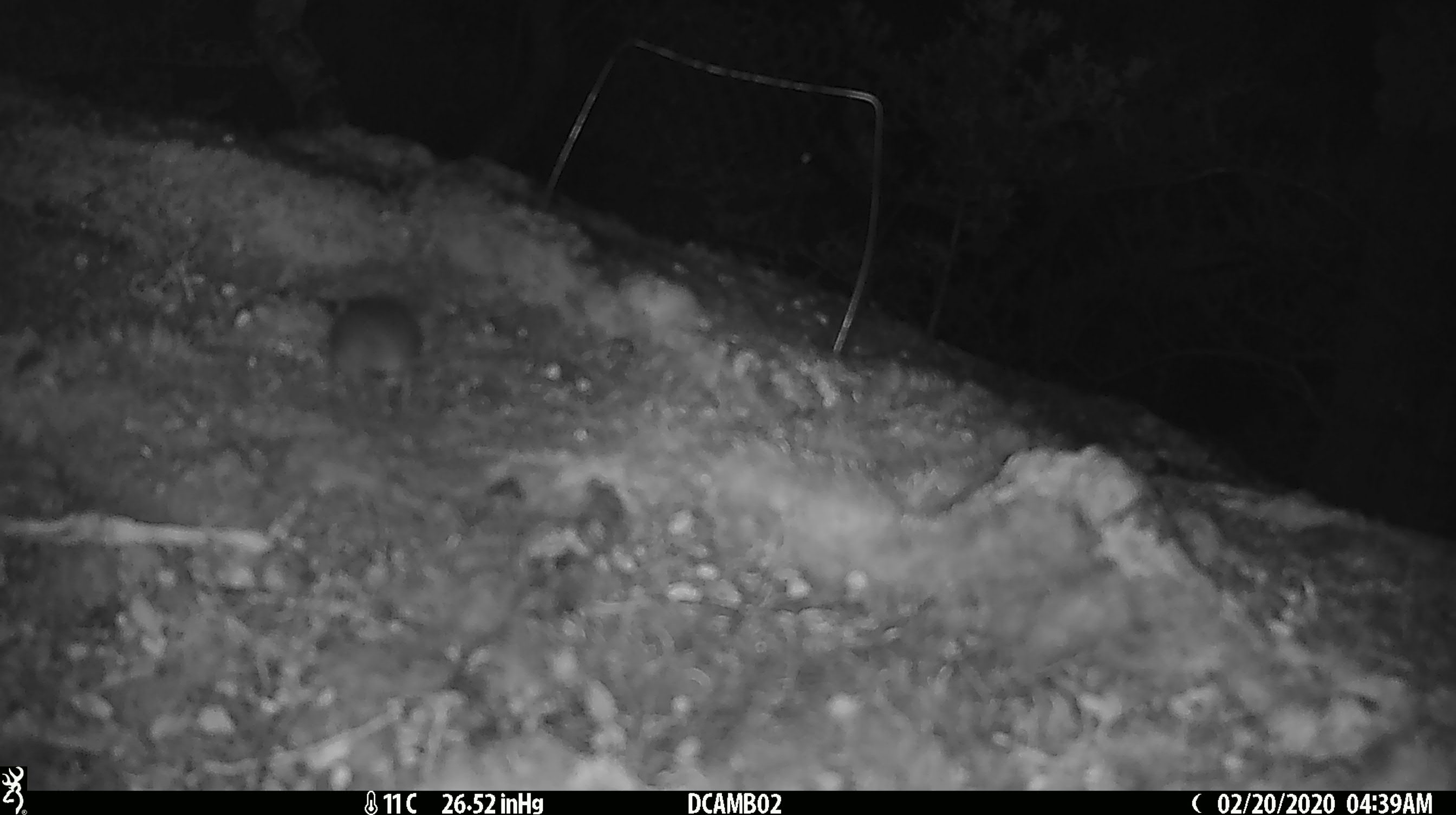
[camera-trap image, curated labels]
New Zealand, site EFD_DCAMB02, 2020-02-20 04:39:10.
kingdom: Animalia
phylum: Chordata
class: Mammalia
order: Rodentia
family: Muridae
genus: Mus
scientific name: Mus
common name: mouse